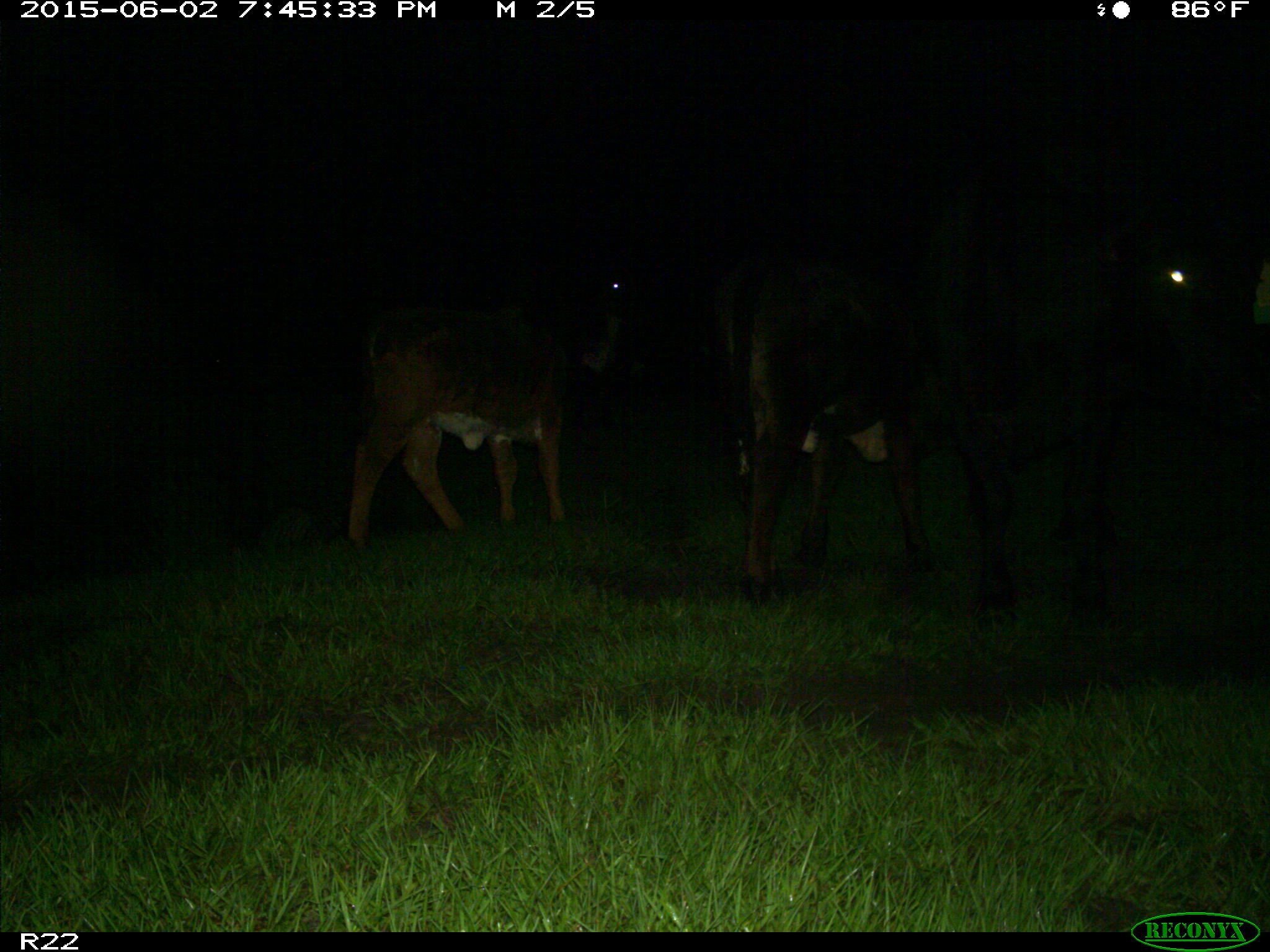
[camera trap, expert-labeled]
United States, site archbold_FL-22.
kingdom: Animalia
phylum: Chordata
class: Mammalia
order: Artiodactyla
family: Bovidae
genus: Bos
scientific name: Bos taurus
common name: domestic cow